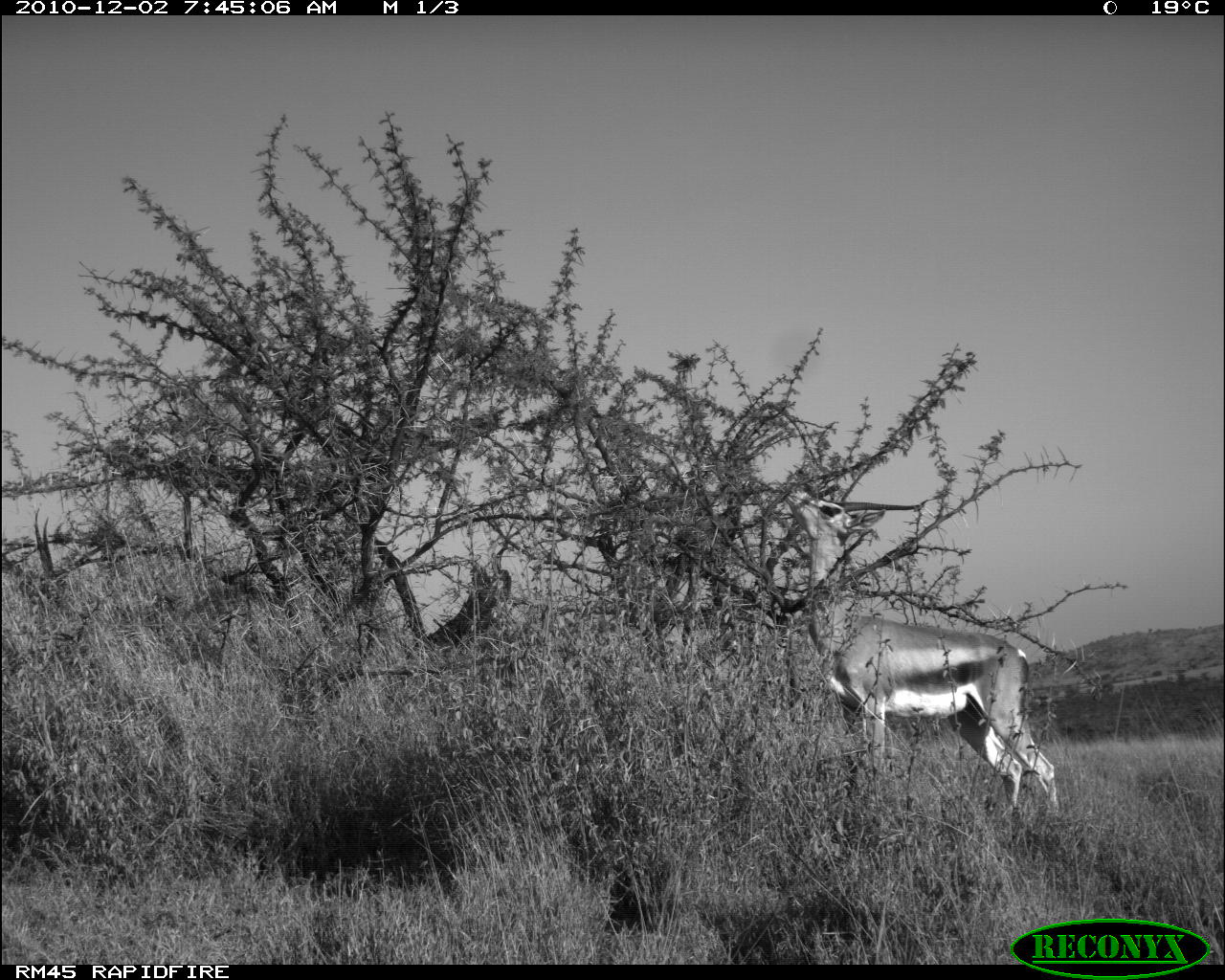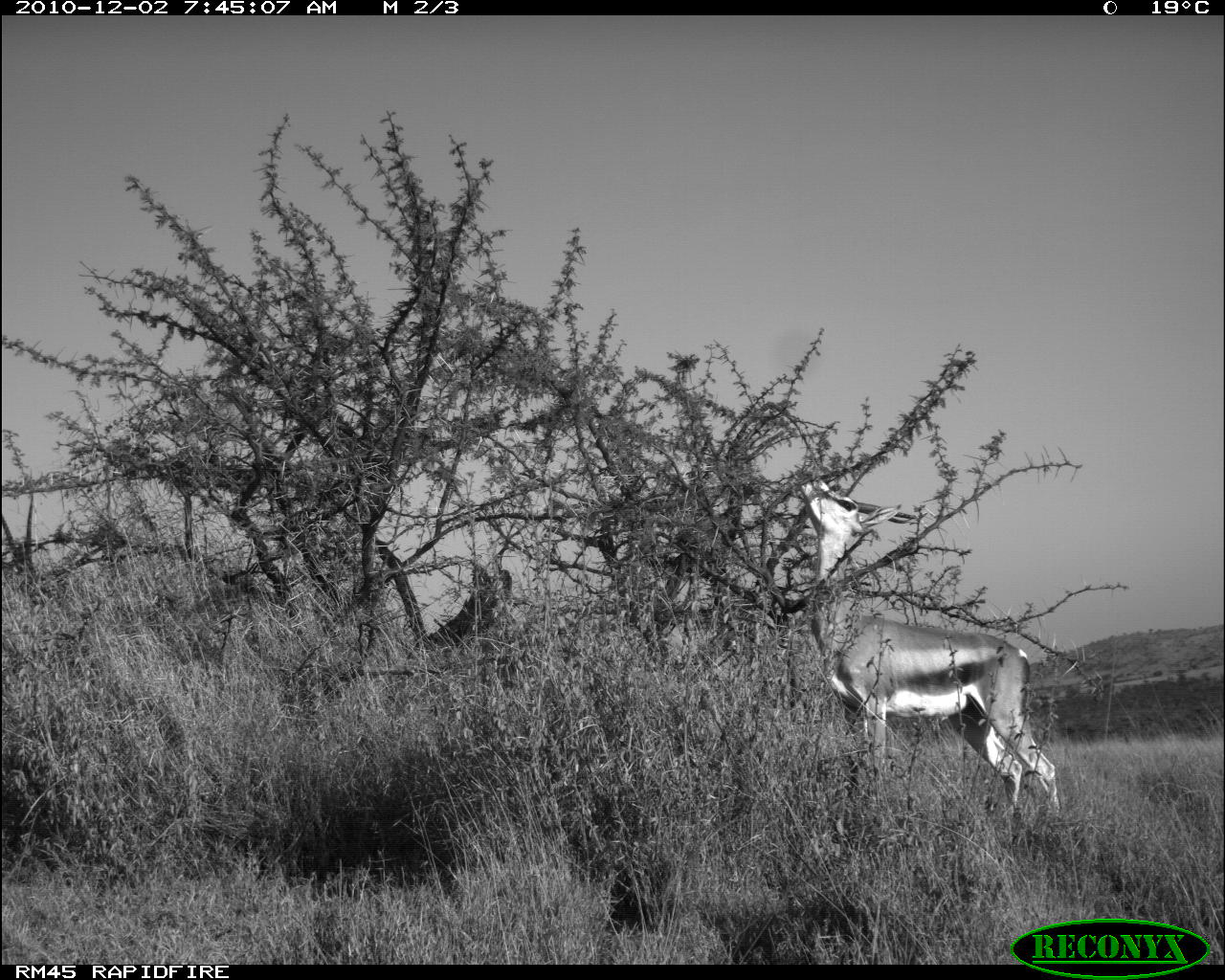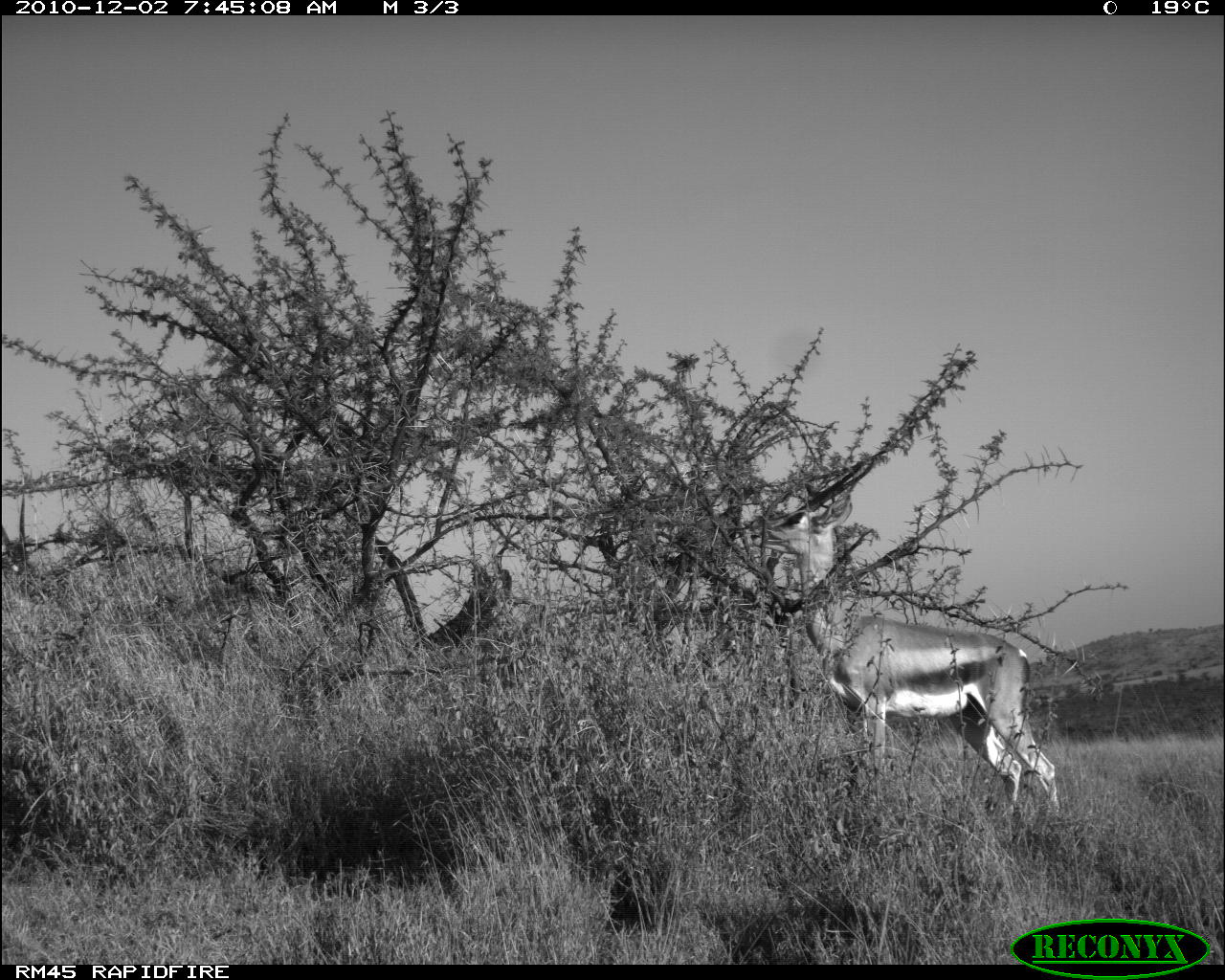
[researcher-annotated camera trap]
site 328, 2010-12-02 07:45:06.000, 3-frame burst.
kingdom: Animalia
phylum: Chordata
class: Mammalia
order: Artiodactyla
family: Bovidae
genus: Nanger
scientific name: Nanger granti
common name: grant's gazelle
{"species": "Nanger granti (grant's gazelle)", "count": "2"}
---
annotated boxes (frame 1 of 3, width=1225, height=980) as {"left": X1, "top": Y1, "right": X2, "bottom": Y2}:
nanger granti: {"left": 780, "top": 484, "right": 1060, "bottom": 818}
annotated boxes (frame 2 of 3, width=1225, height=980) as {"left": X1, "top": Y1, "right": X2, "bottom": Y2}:
nanger granti: {"left": 771, "top": 475, "right": 1062, "bottom": 816}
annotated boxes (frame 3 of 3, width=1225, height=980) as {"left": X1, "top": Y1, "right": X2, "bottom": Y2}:
nanger granti: {"left": 747, "top": 489, "right": 1060, "bottom": 815}